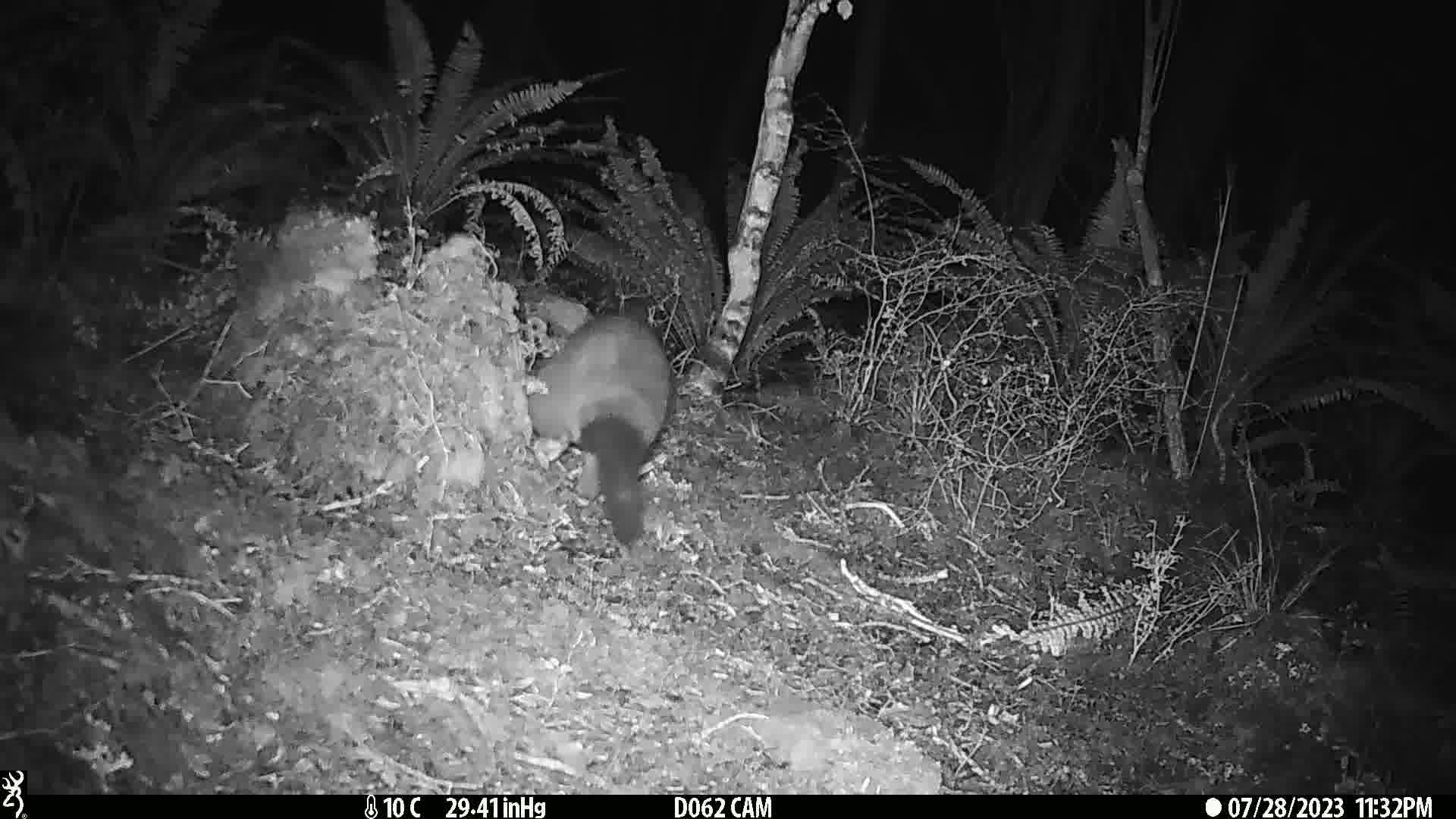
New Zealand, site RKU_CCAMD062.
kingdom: Animalia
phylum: Chordata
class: Mammalia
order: Diprotodontia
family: Phalangeridae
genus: Trichosurus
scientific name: Trichosurus vulpecula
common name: common brushtail possum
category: possum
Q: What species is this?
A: Possum (common brushtail possum) (Trichosurus vulpecula).